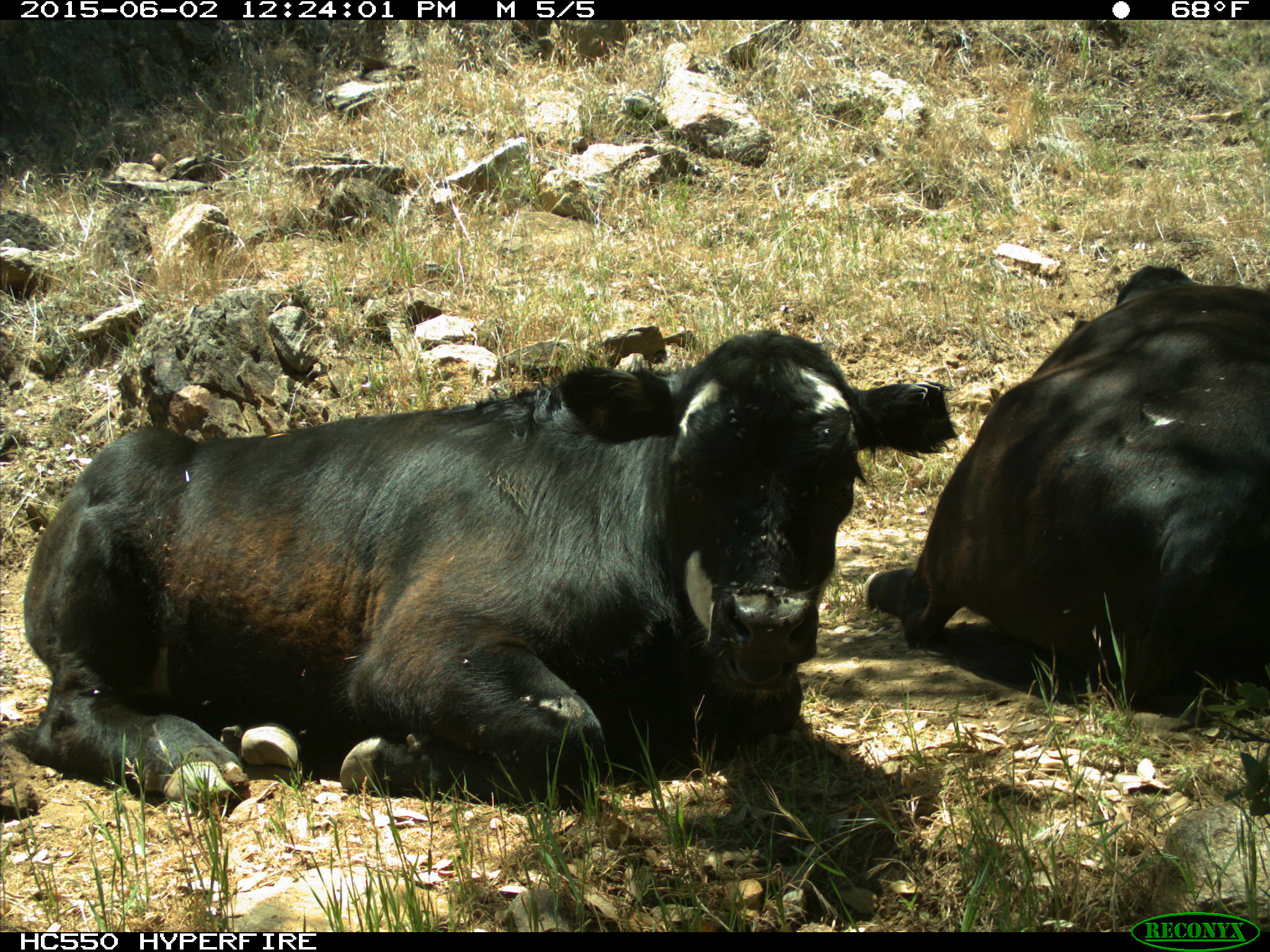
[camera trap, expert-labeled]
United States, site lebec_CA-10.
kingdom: Animalia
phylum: Chordata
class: Mammalia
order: Artiodactyla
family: Bovidae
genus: Bos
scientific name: Bos taurus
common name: domestic cow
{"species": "Bos taurus (domestic cow)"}